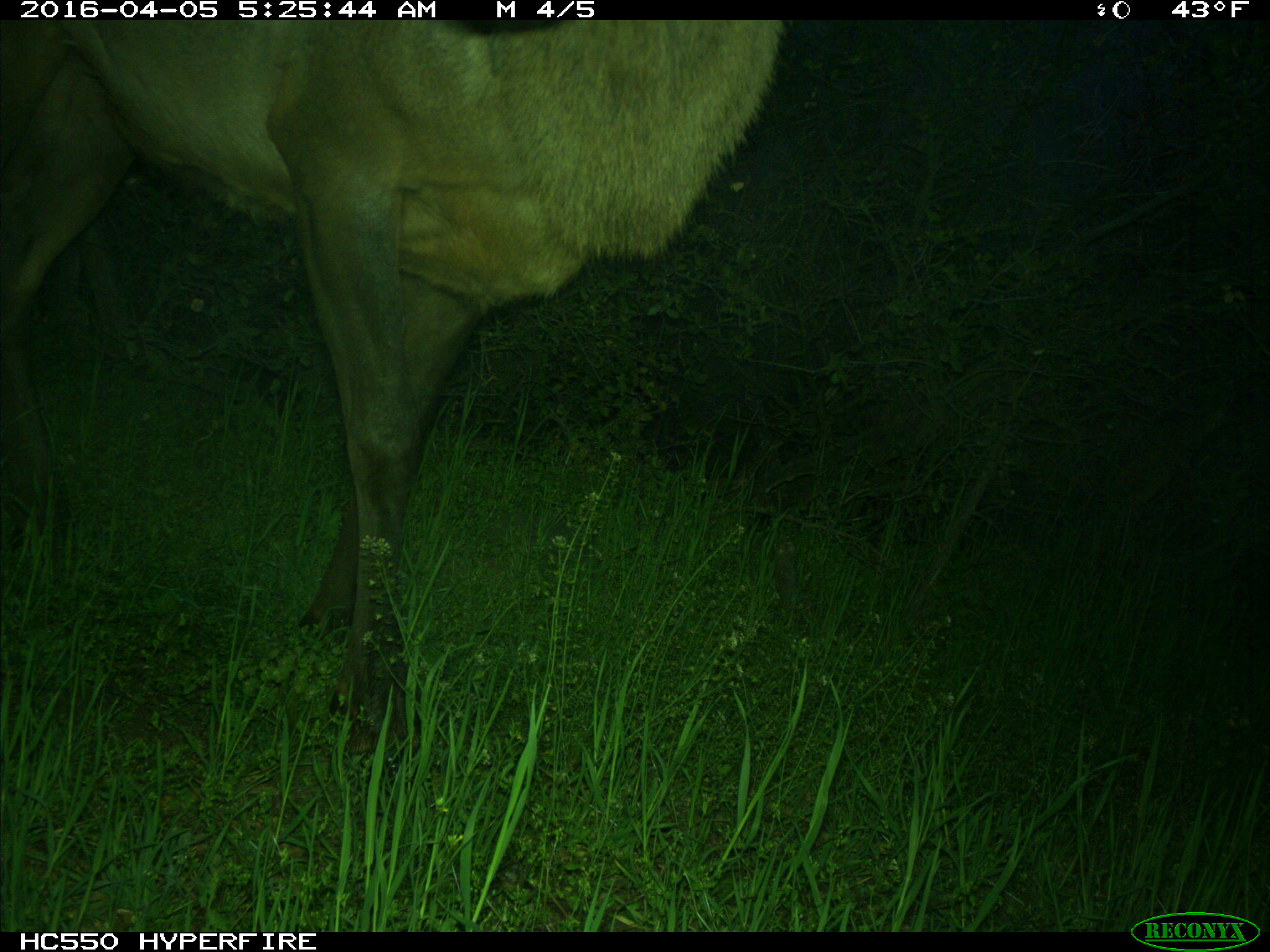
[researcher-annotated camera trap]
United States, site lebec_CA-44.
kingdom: Animalia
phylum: Chordata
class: Mammalia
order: Artiodactyla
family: Cervidae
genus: Cervus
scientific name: Cervus canadensis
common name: elk